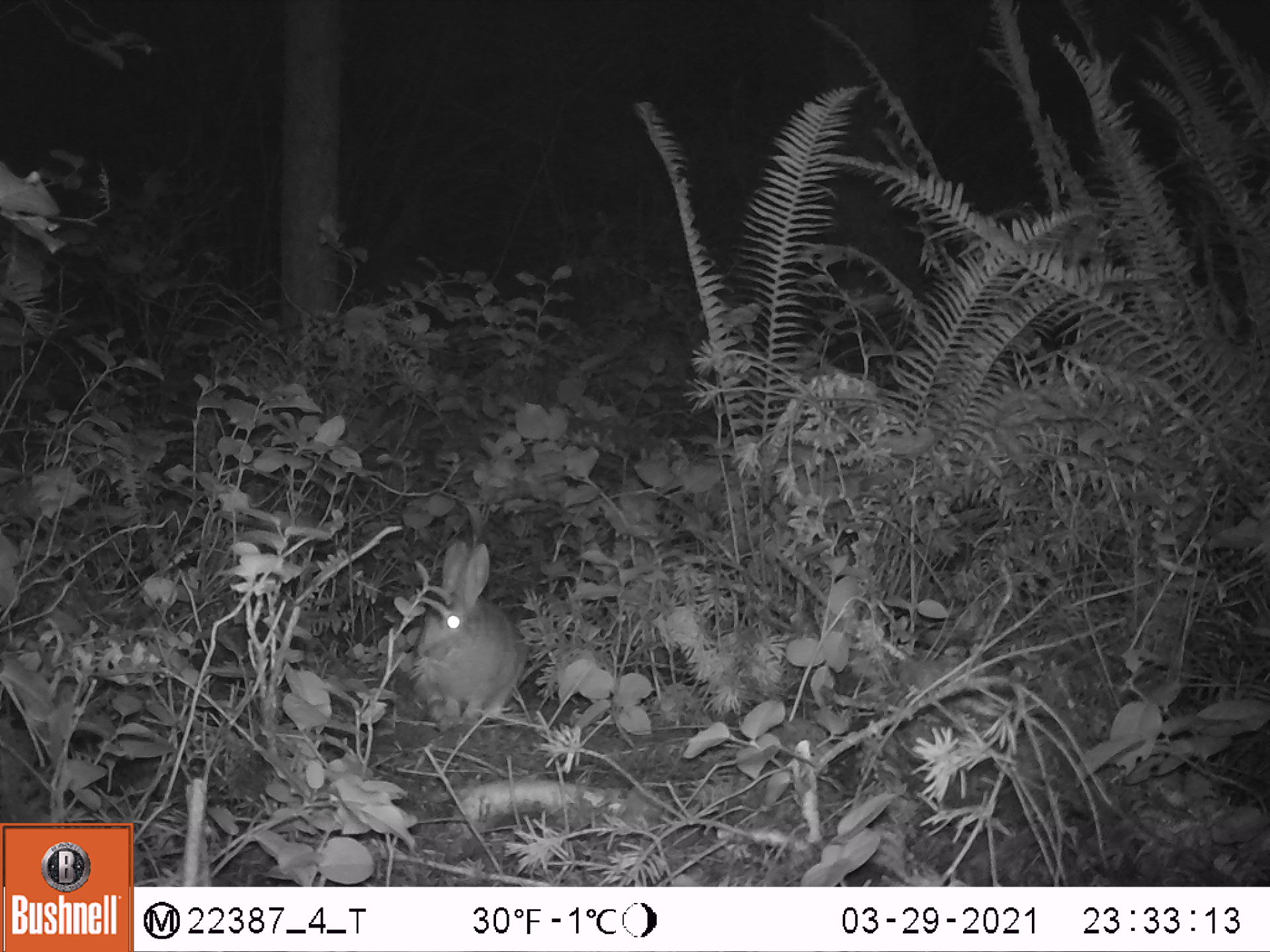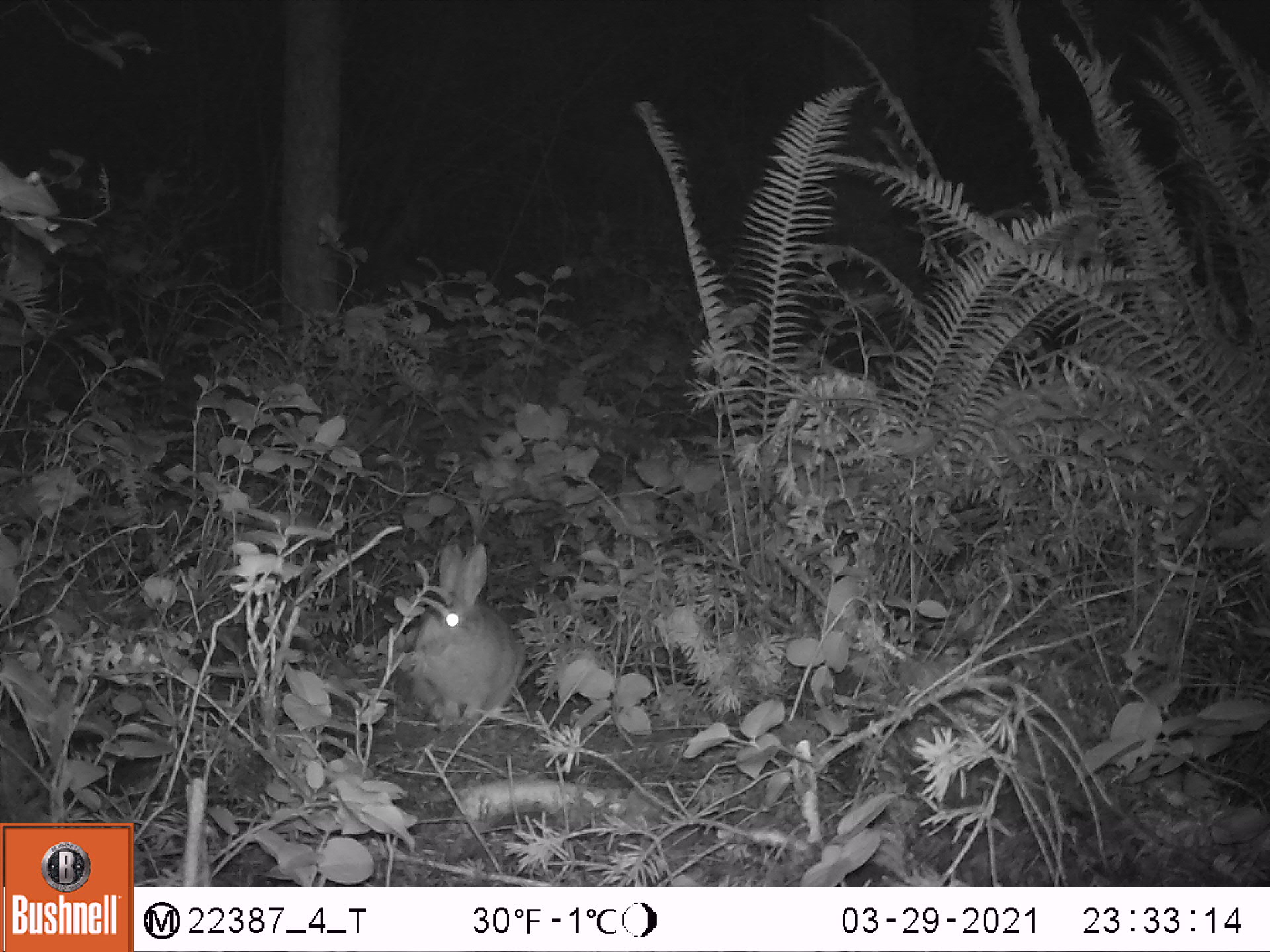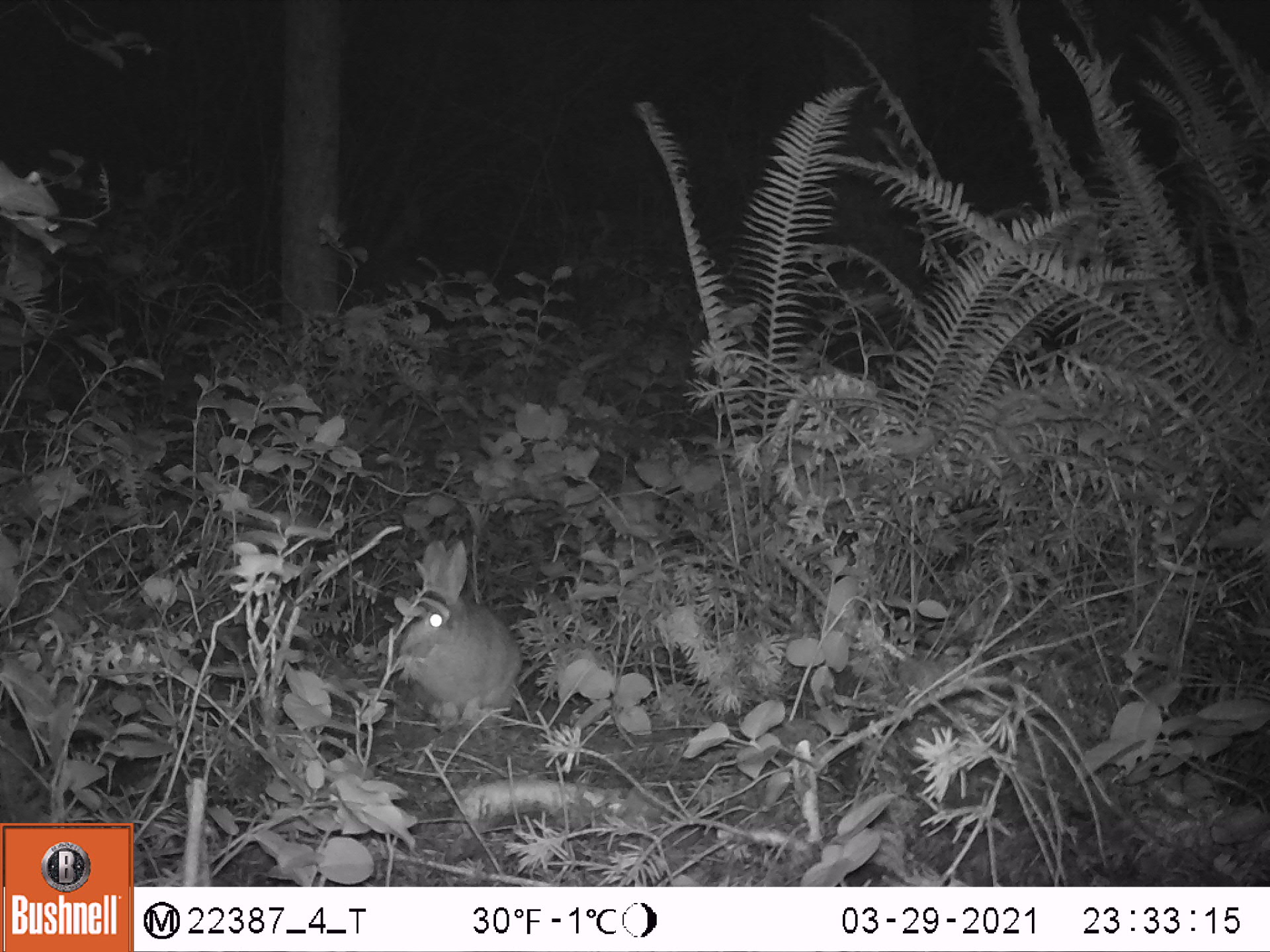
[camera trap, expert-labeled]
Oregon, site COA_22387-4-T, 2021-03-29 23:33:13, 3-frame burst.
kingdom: Animalia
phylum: Chordata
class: Mammalia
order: Lagomorpha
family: Leporidae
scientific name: Leporidae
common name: hares and rabbits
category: leporidae family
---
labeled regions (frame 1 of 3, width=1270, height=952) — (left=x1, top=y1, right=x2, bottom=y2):
leporidae family: (left=402, top=532, right=529, bottom=721)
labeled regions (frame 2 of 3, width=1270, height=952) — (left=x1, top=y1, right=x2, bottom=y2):
leporidae family: (left=406, top=532, right=526, bottom=729)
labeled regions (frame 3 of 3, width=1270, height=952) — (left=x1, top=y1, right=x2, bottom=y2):
leporidae family: (left=389, top=531, right=525, bottom=726)